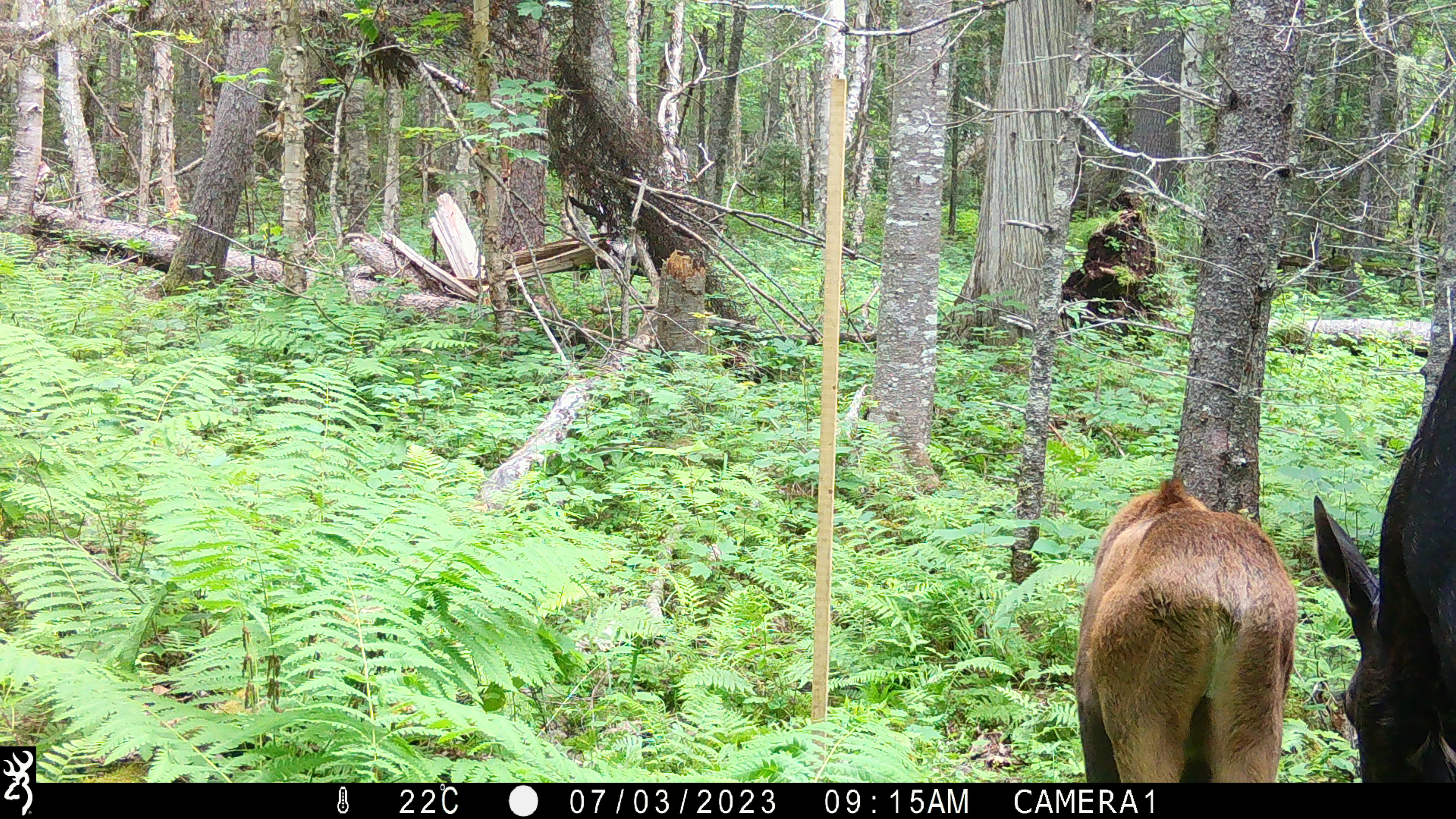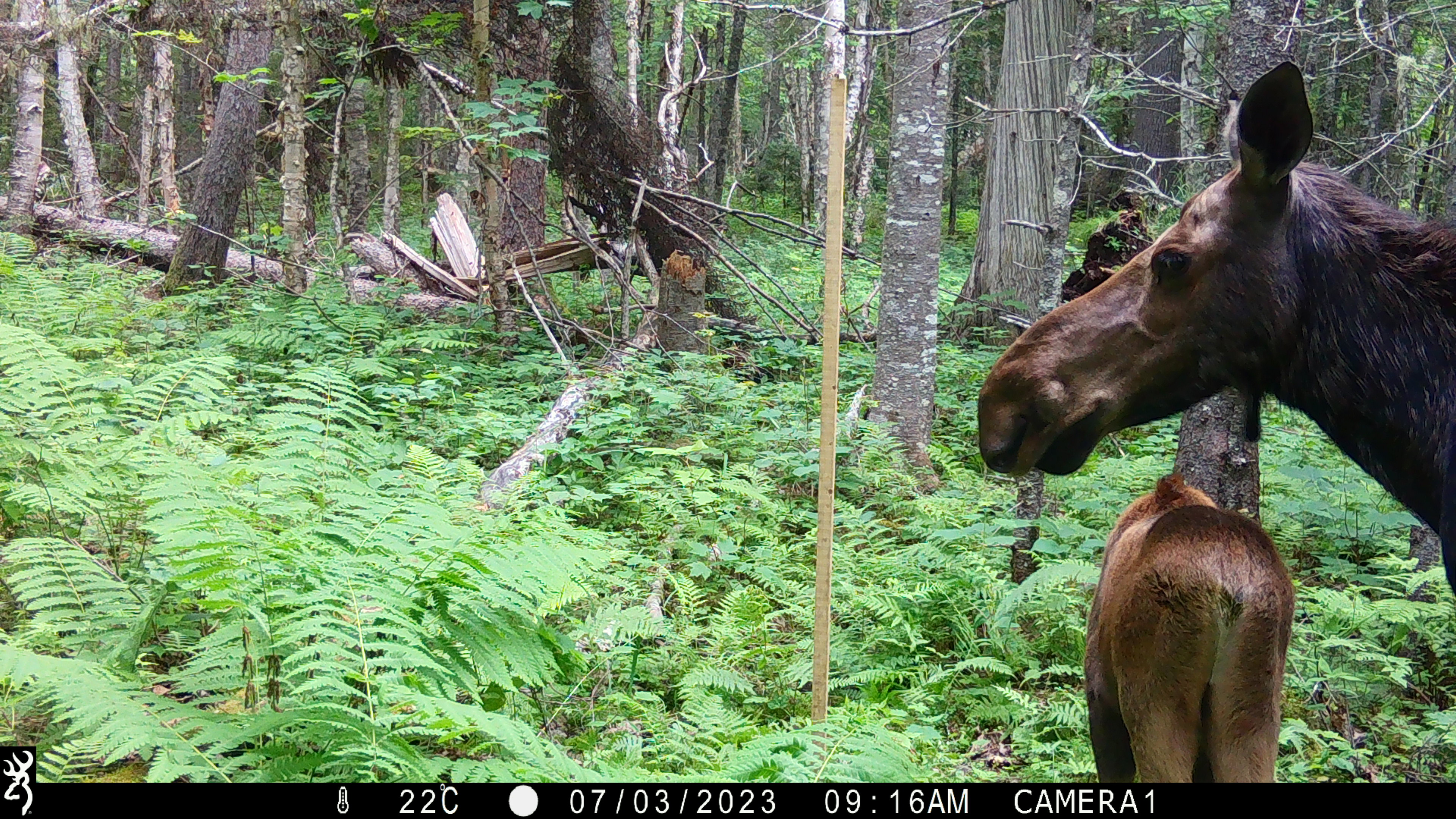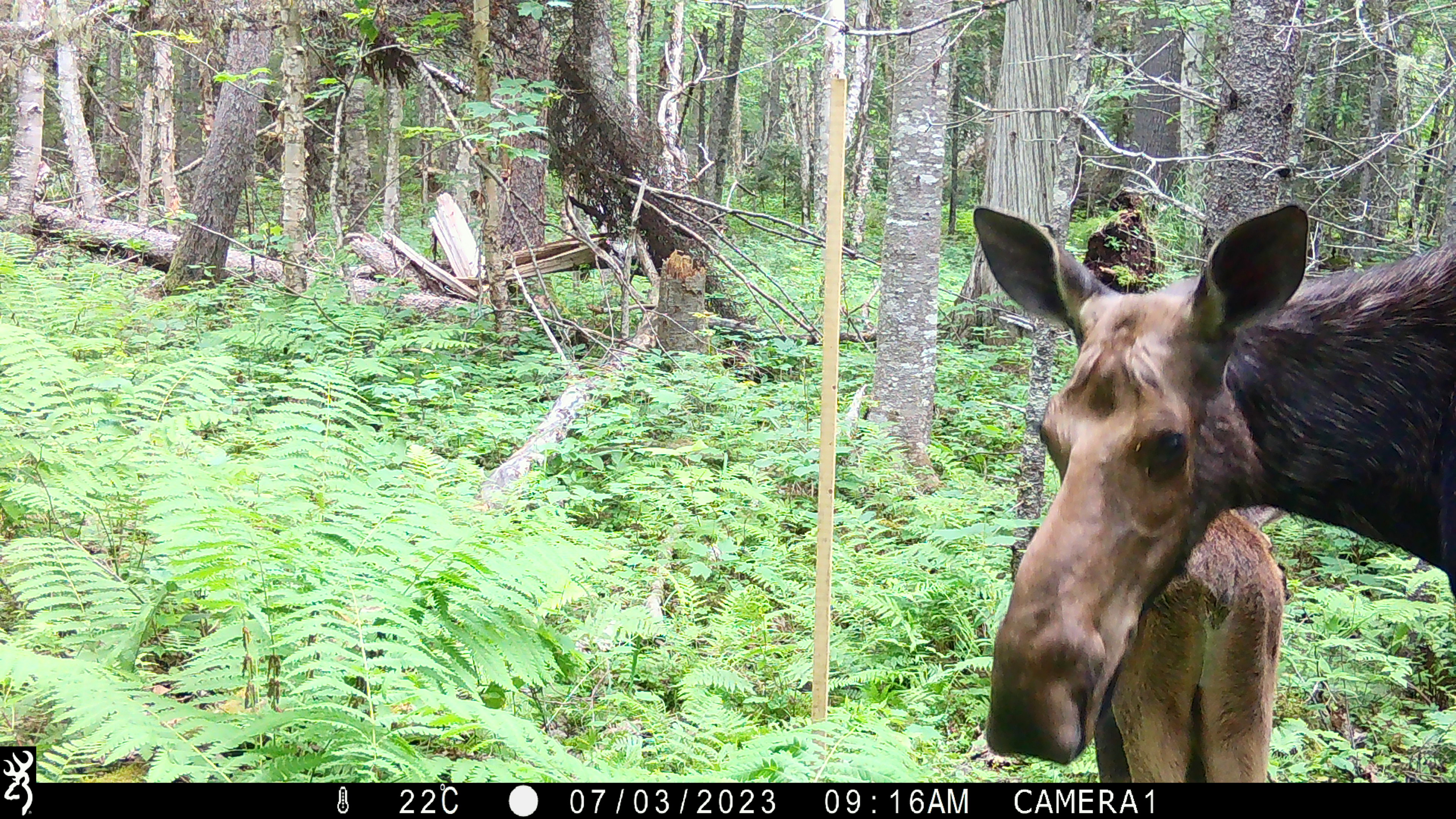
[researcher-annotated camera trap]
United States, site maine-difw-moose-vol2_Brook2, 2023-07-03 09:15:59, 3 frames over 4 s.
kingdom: Animalia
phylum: Chordata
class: Mammalia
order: Artiodactyla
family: Cervidae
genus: Alces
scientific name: Alces alces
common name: moose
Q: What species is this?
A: Moose (Alces alces).